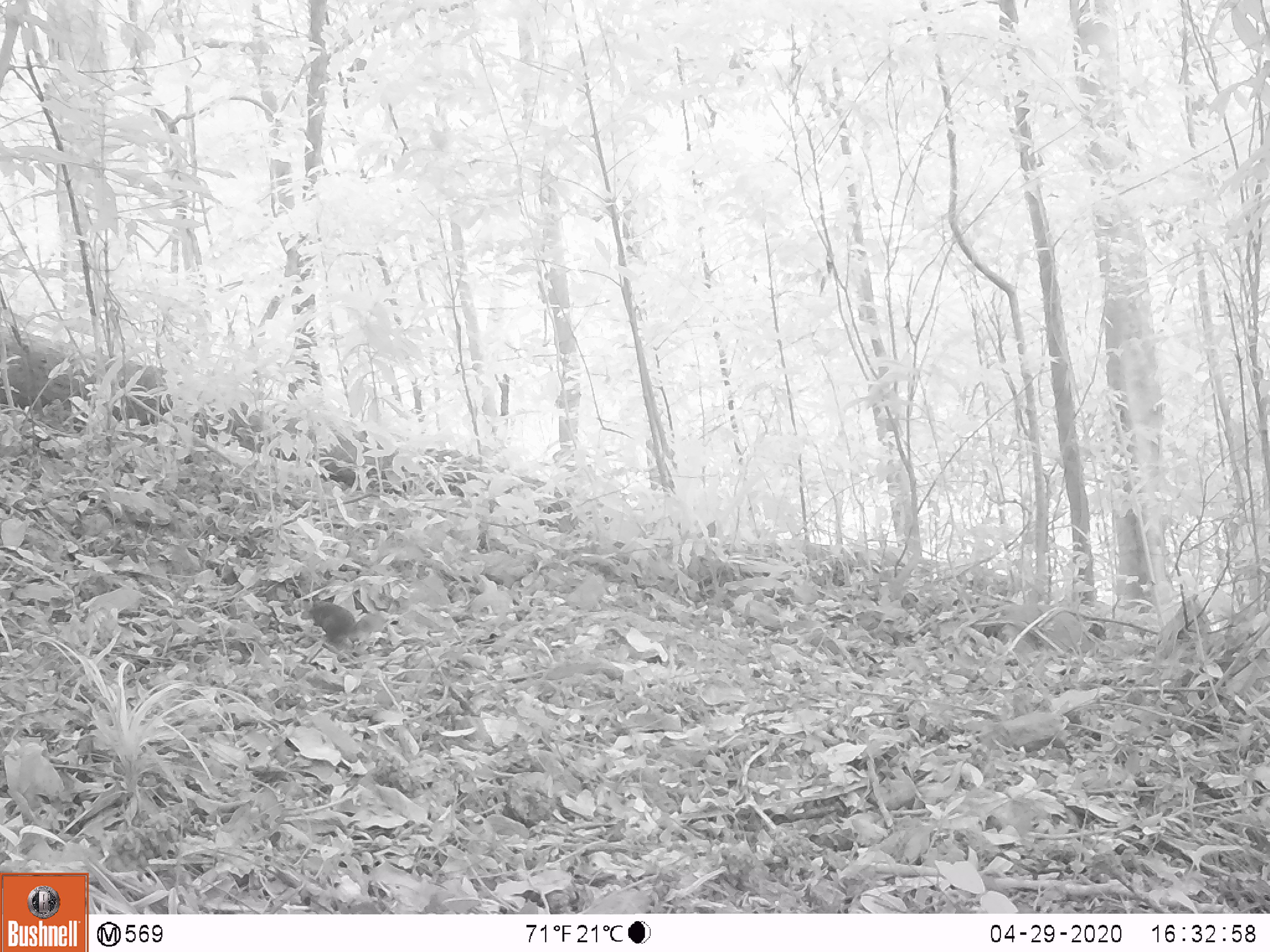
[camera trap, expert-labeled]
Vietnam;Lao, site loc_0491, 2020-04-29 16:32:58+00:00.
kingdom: Animalia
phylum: Chordata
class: Mammalia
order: Rodentia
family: Sciuridae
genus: Dremomys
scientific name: Dremomys rufigenis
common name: red-cheeked squirrel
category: red cheeked squirrel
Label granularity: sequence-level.